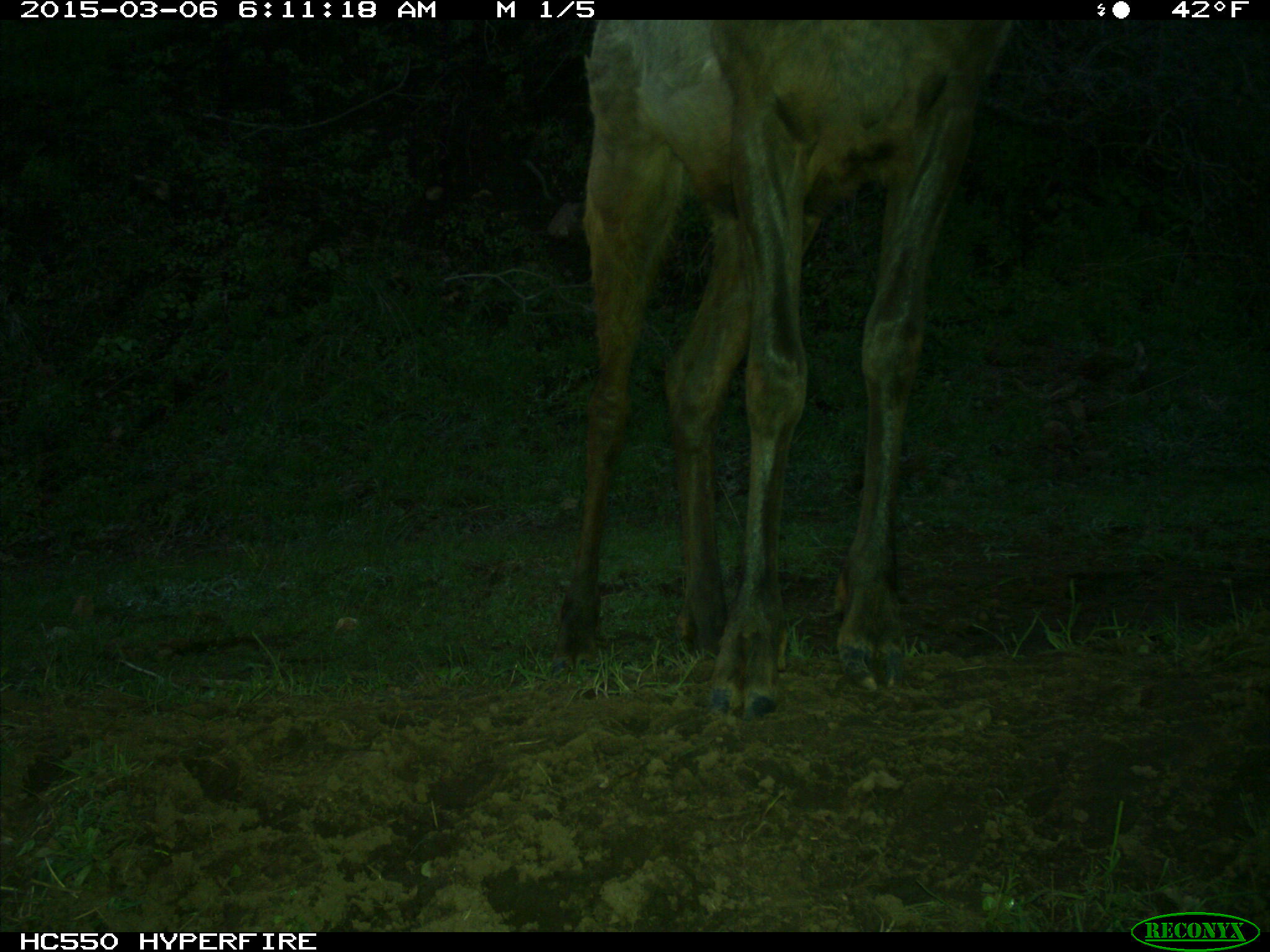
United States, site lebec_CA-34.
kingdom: Animalia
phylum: Chordata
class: Mammalia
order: Artiodactyla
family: Cervidae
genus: Cervus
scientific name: Cervus canadensis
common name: elk